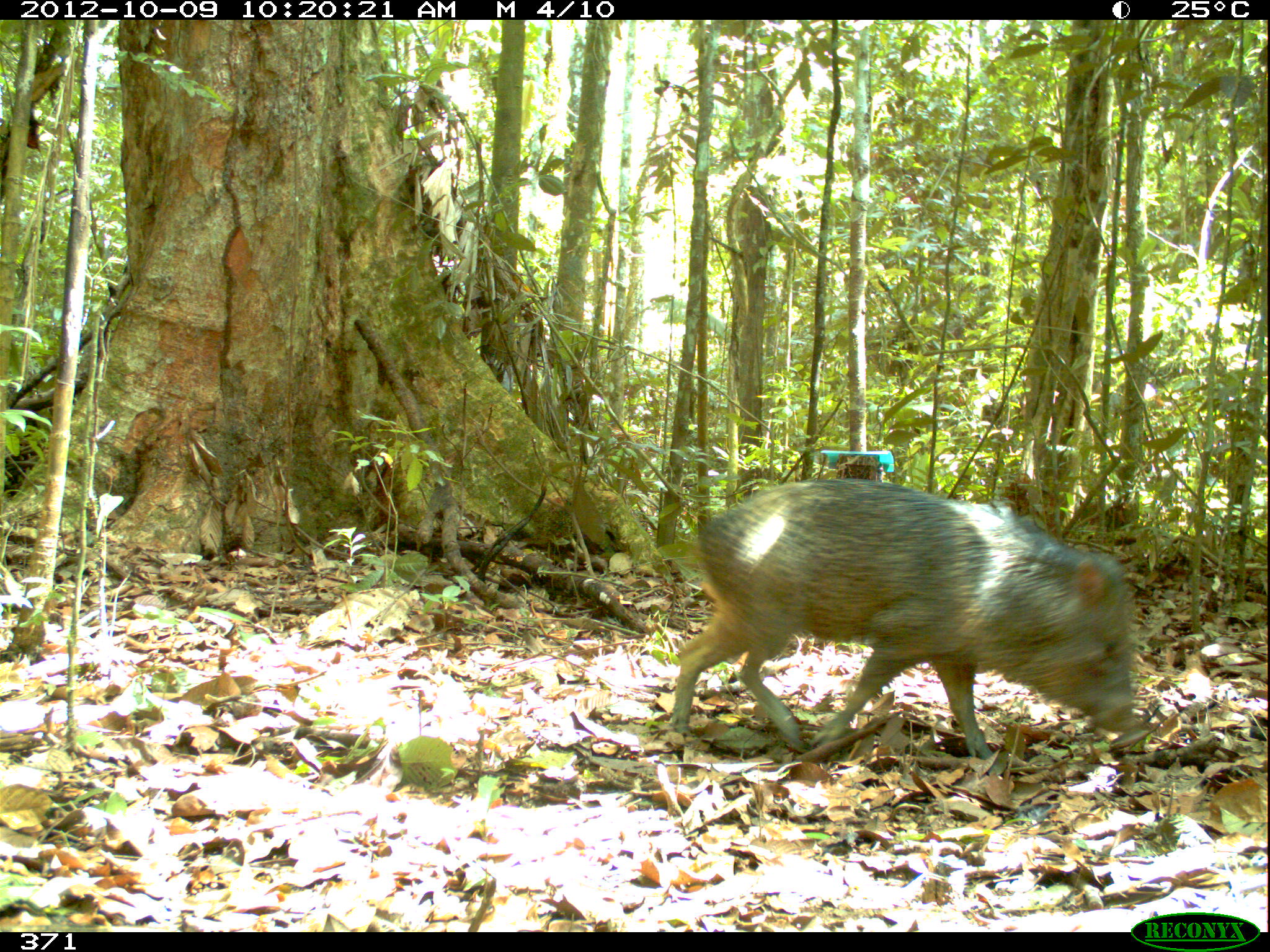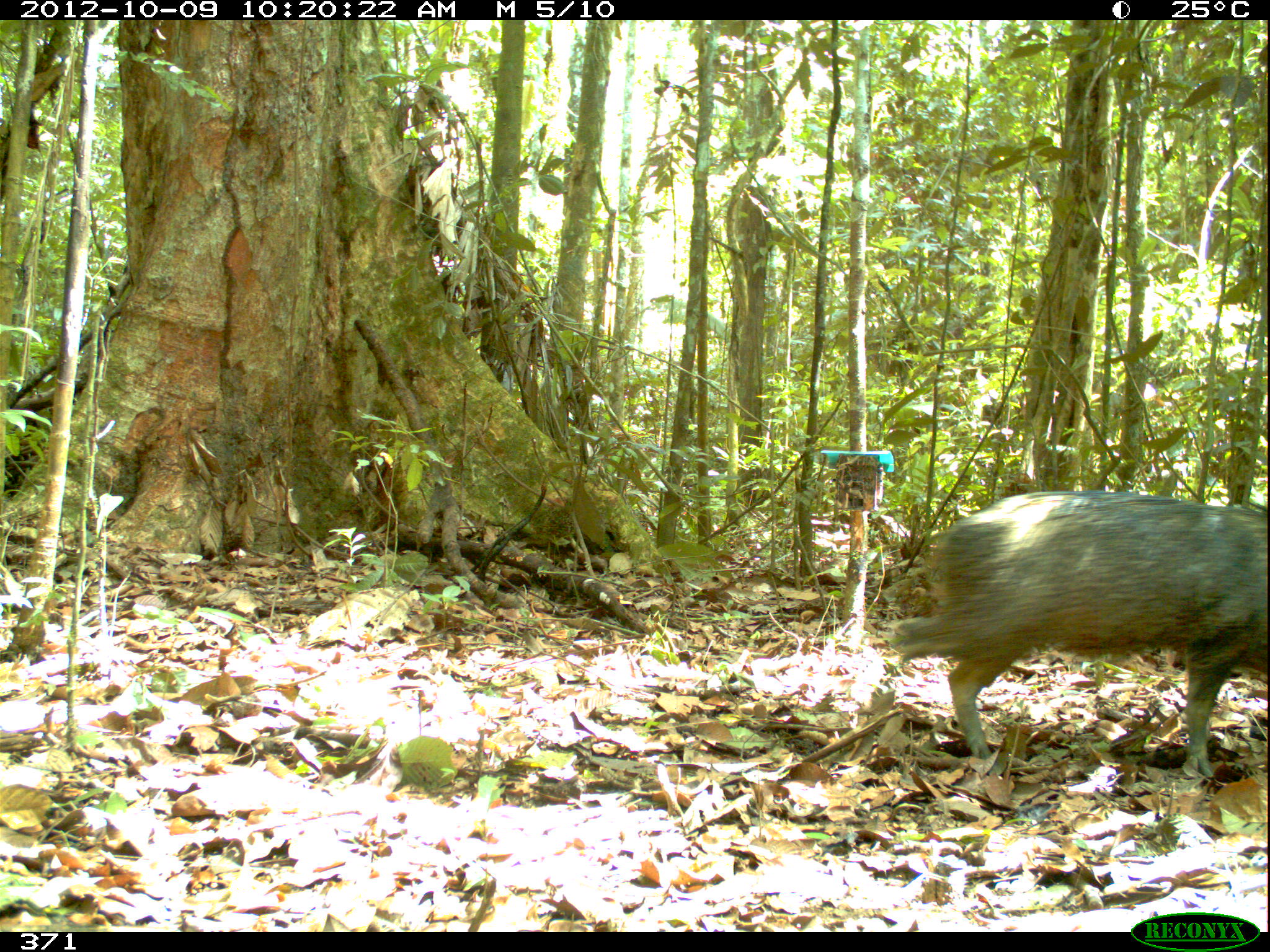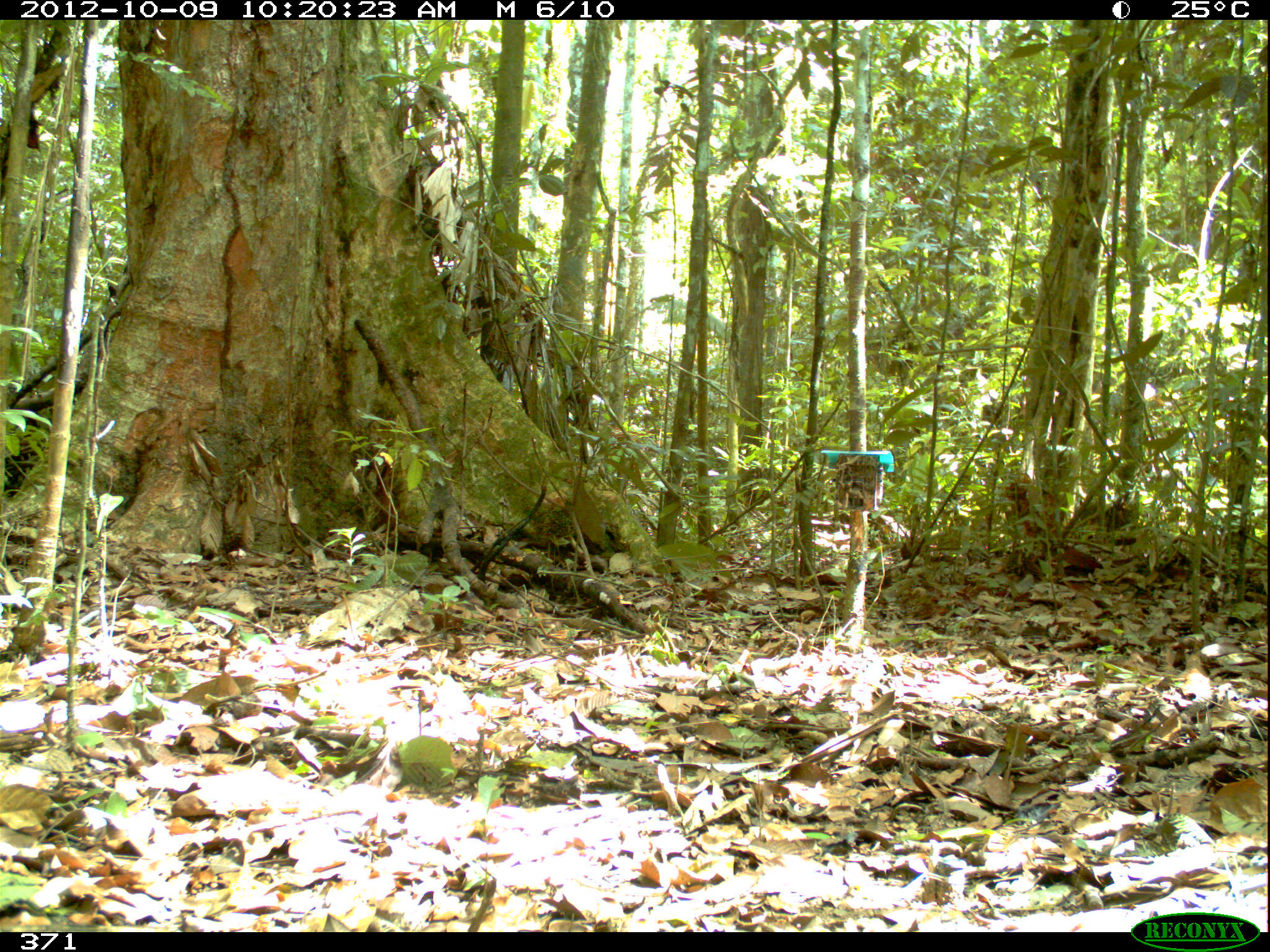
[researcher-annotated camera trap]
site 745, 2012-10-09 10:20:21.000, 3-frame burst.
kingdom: Animalia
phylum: Chordata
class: Mammalia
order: Artiodactyla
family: Tayassuidae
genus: Pecari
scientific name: Pecari tajacu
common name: collared peccary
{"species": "Pecari tajacu (collared peccary)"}